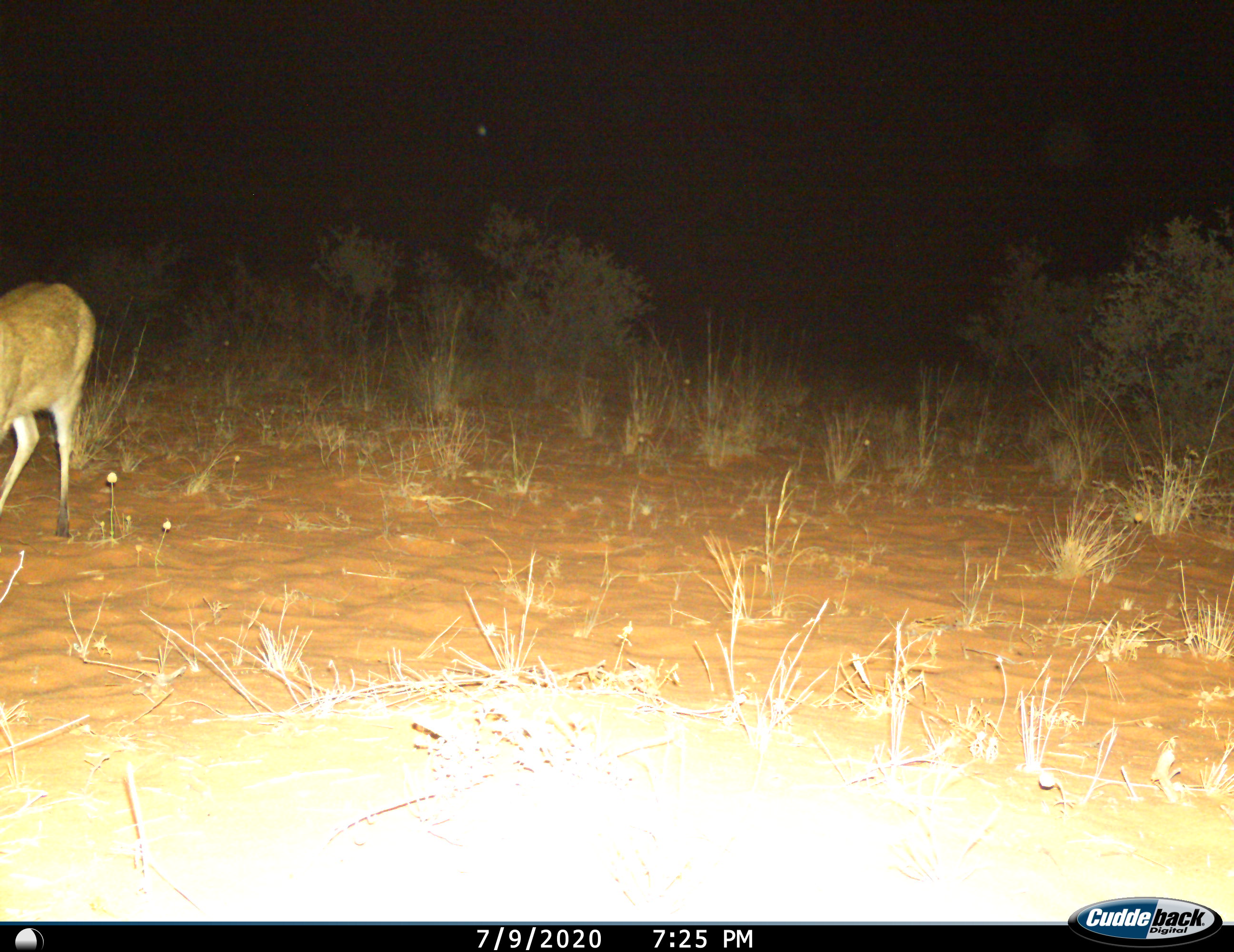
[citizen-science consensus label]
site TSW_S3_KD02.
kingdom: Animalia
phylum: Chordata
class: Mammalia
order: Artiodactyla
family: Bovidae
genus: Sylvicapra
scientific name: Sylvicapra grimmia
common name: common duiker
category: duikercommongrey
Duikercommongrey (common duiker) (Sylvicapra grimmia), count 1. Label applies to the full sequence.